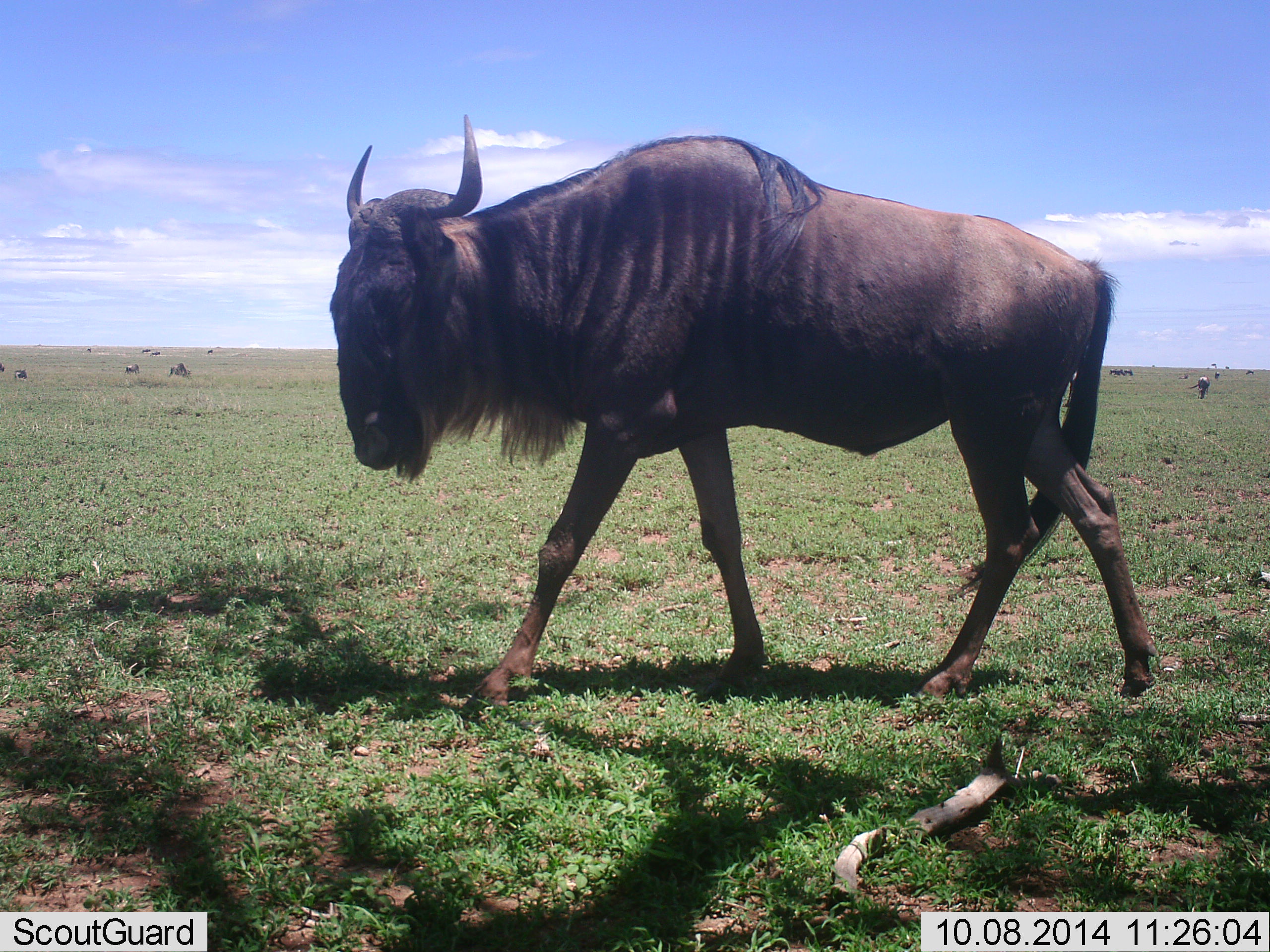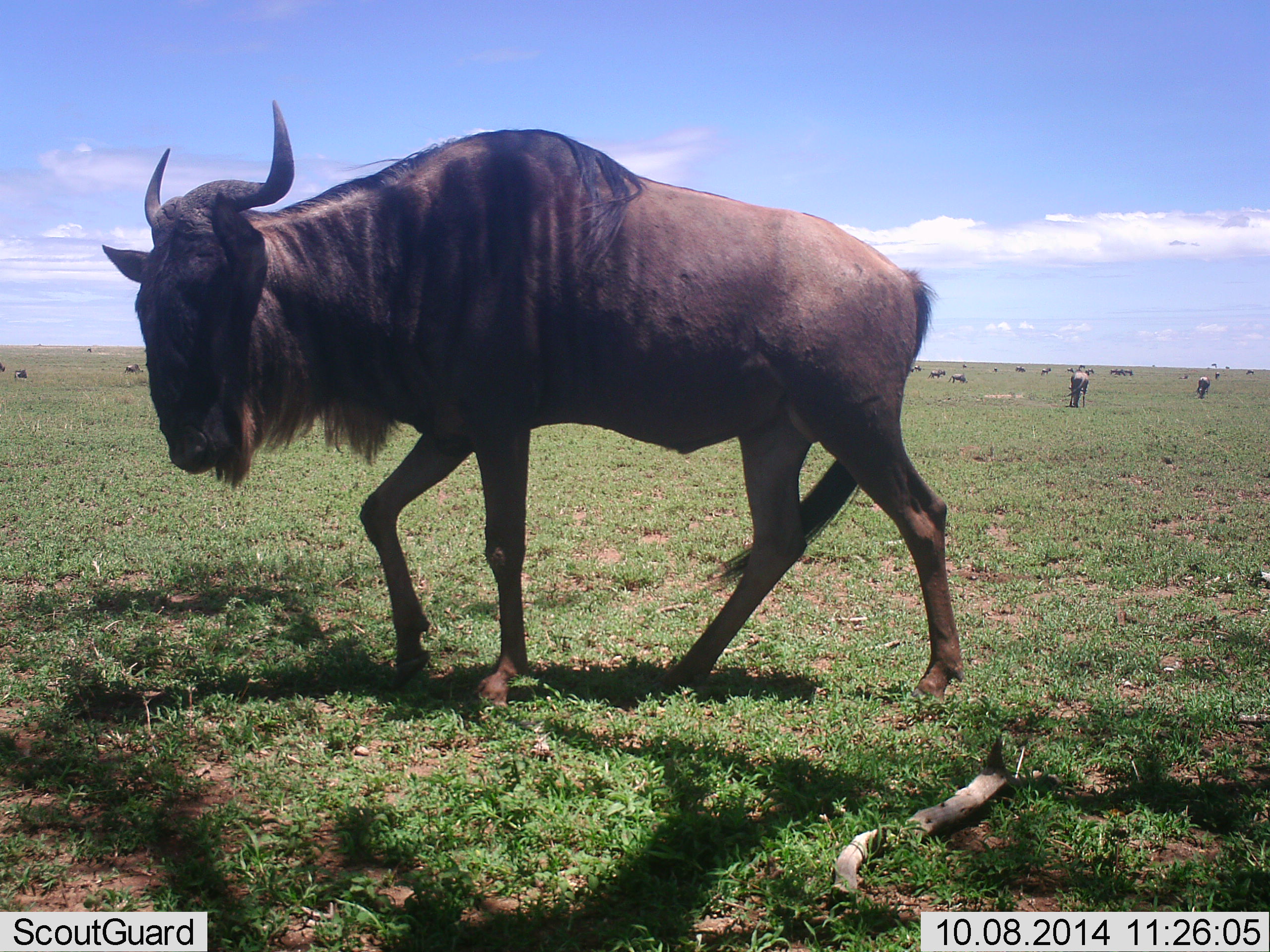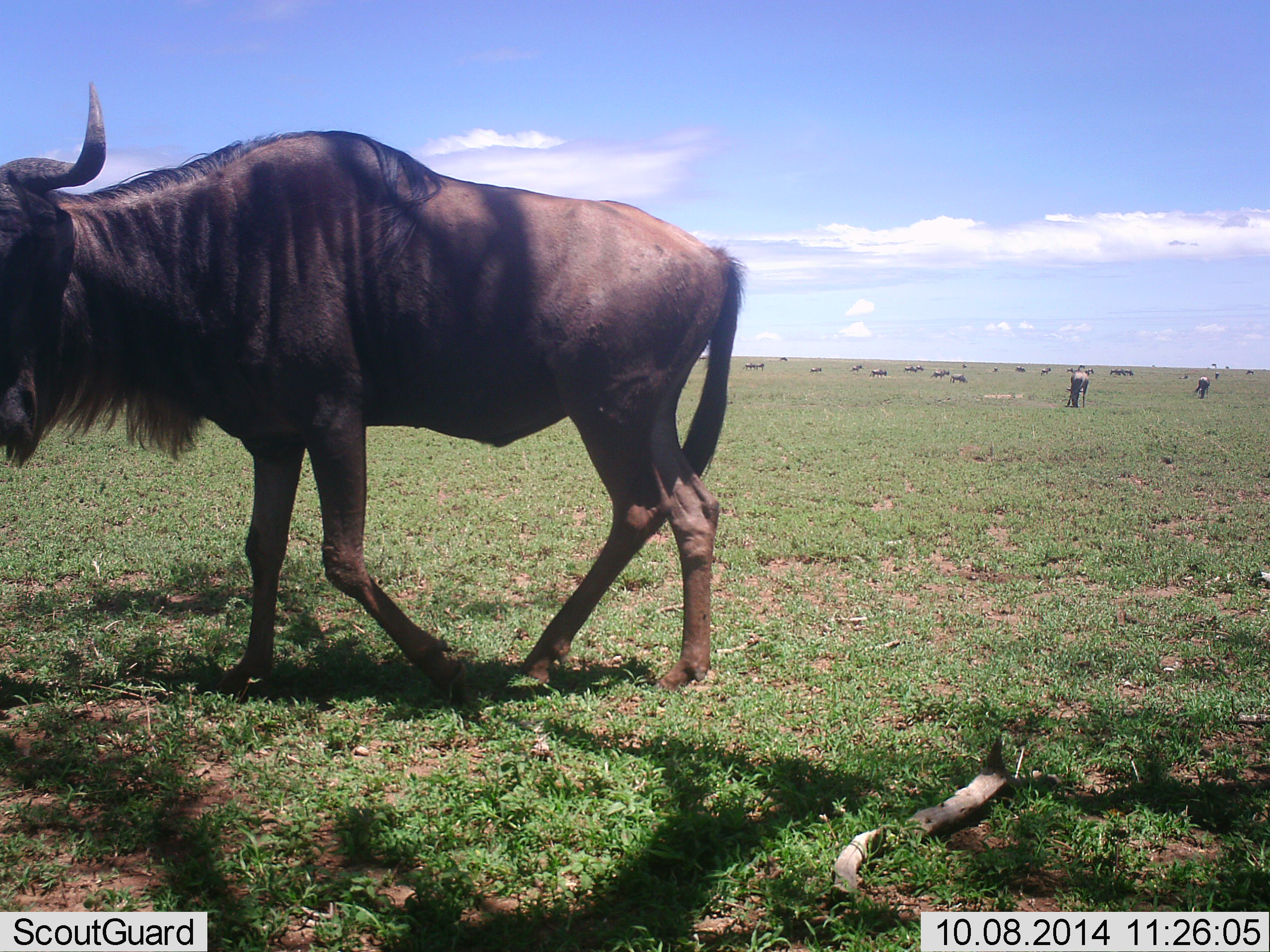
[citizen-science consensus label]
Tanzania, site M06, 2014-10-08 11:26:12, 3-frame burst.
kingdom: Animalia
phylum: Chordata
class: Mammalia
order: Artiodactyla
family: Bovidae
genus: Connochaetes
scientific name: Connochaetes taurinus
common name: blue wildebeest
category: wildebeest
Wildebeest (blue wildebeest) (Connochaetes taurinus), count 11-50. Behavior (volunteer vote fractions): standing 50%, resting 0%, moving 100%, interacting 0%. Young present (vote fraction): 0%. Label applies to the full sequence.